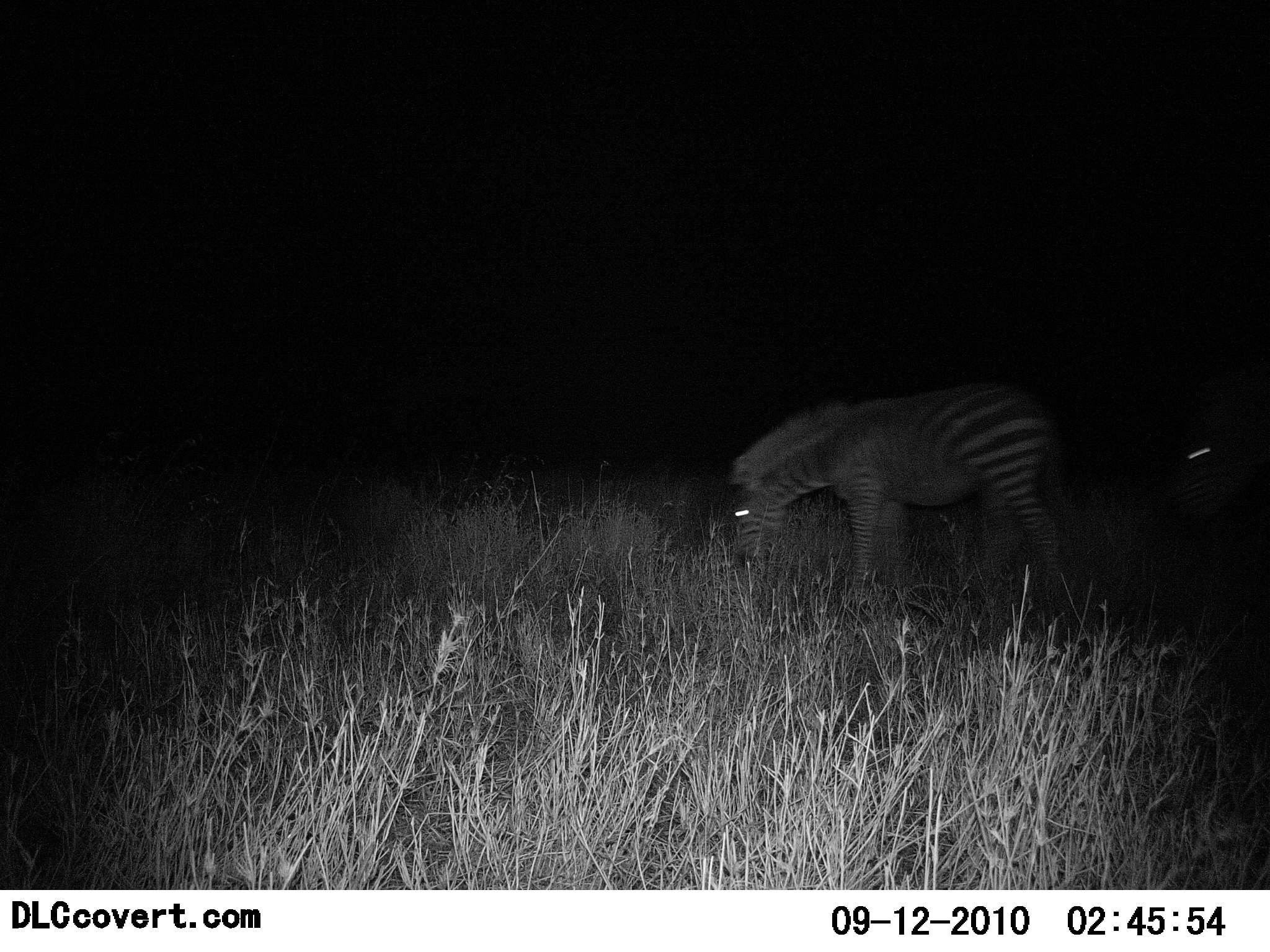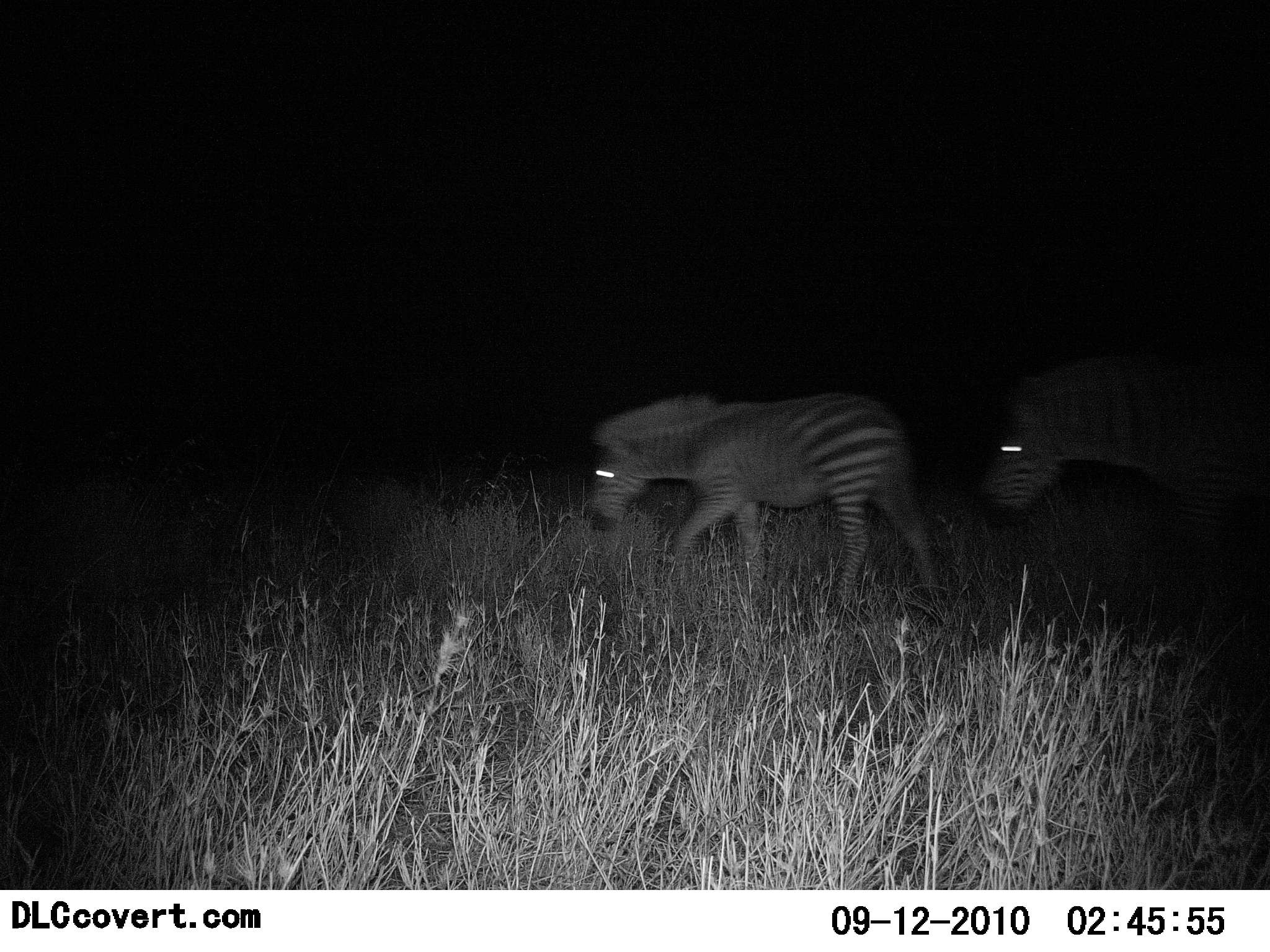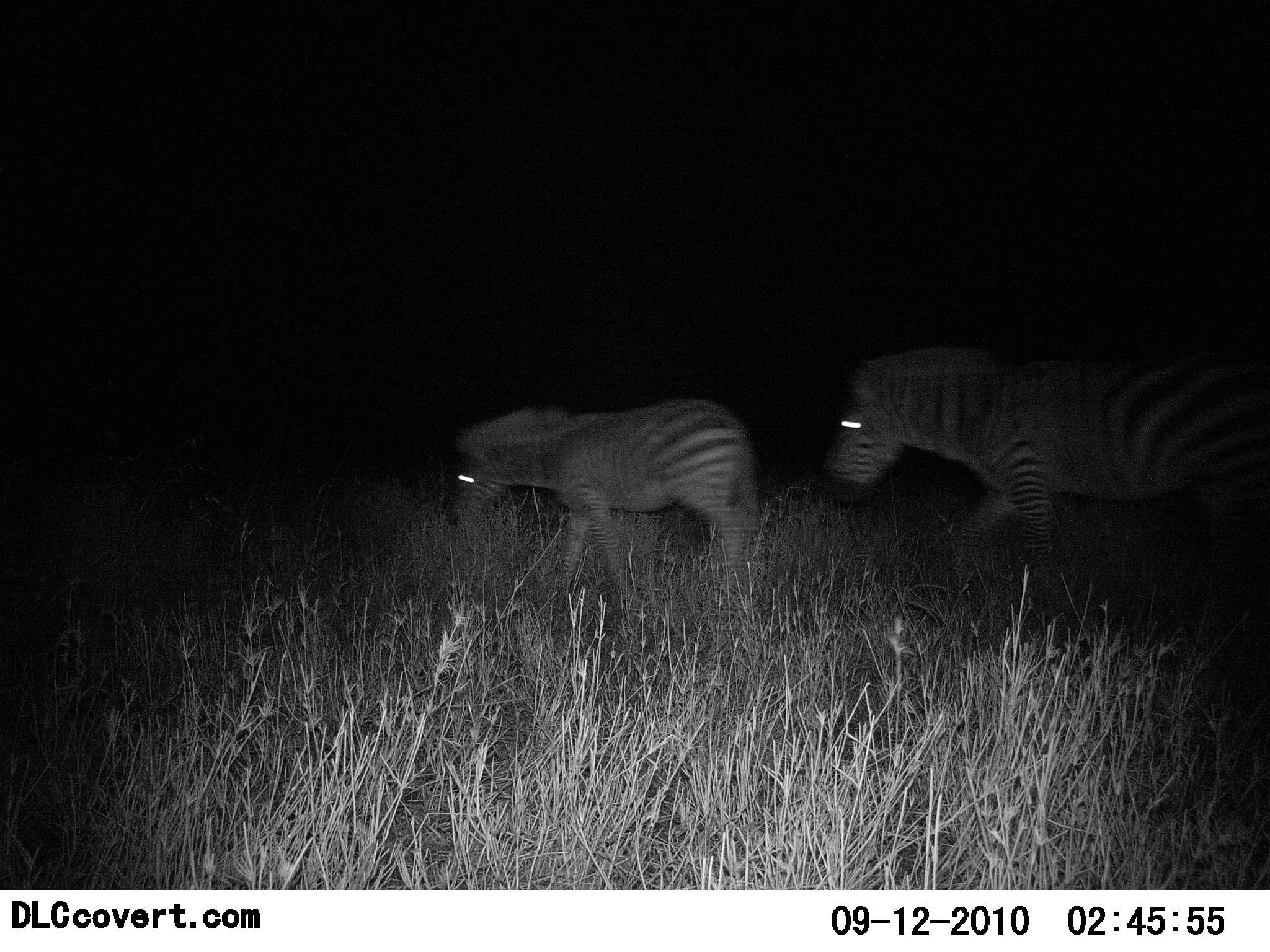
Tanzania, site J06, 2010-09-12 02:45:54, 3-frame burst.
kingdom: Animalia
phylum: Chordata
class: Mammalia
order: Perissodactyla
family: Equidae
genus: Equus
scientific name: Equus quagga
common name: plains zebra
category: zebra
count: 2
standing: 8%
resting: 0%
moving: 92%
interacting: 0%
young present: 8%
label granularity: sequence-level